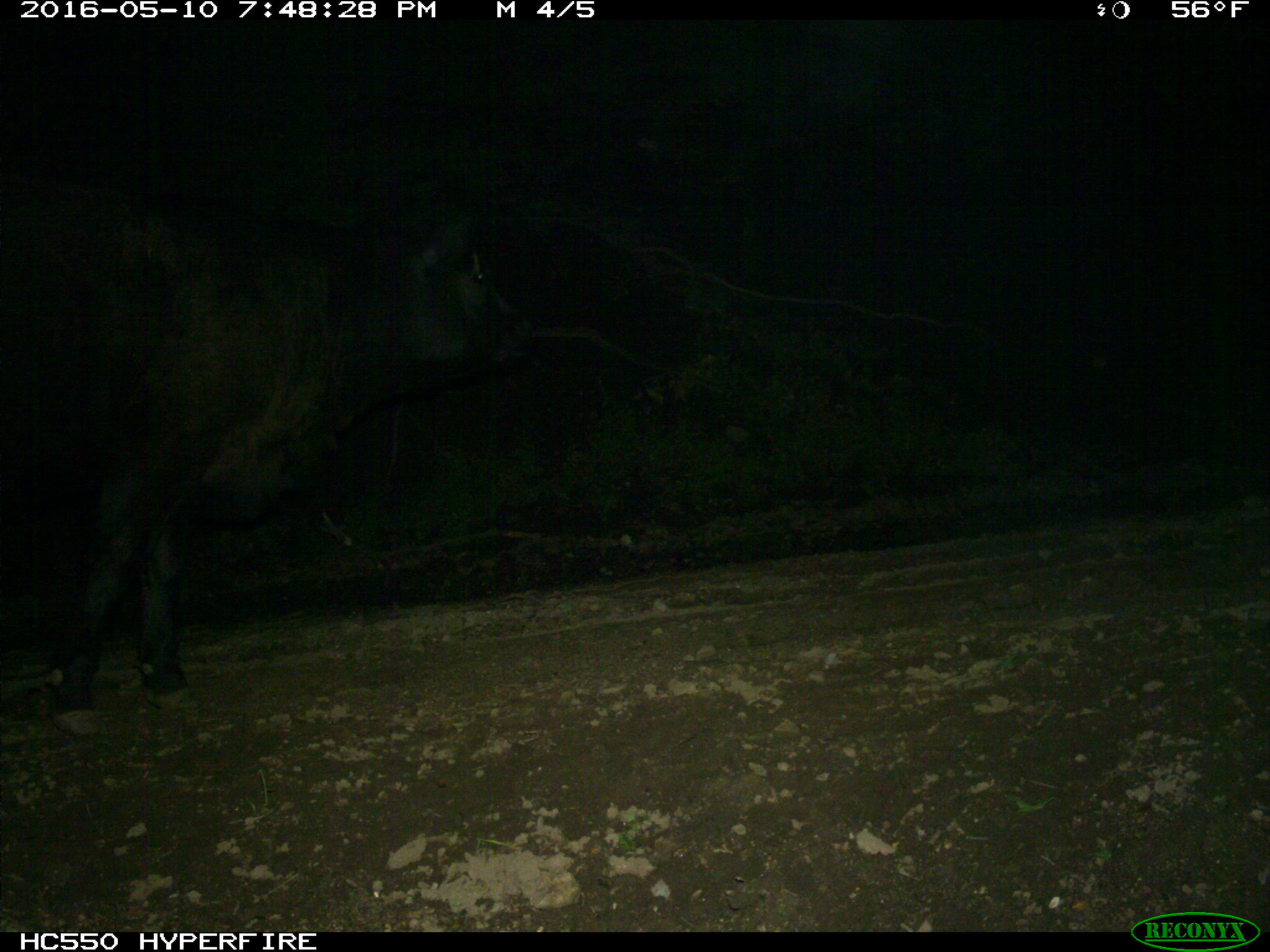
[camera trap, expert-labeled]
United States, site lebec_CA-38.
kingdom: Animalia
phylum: Chordata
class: Mammalia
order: Artiodactyla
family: Bovidae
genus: Bos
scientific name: Bos taurus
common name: domestic cow